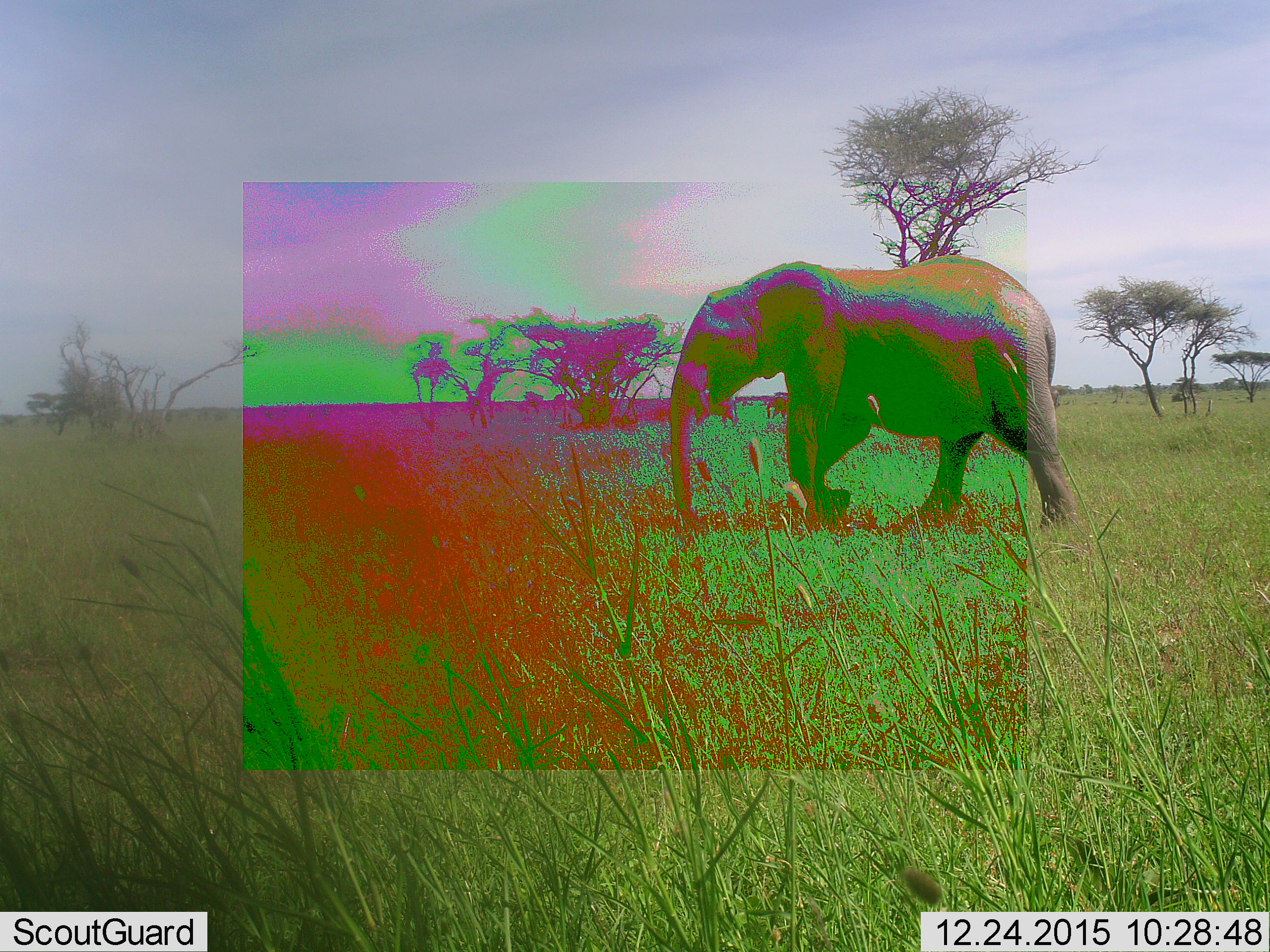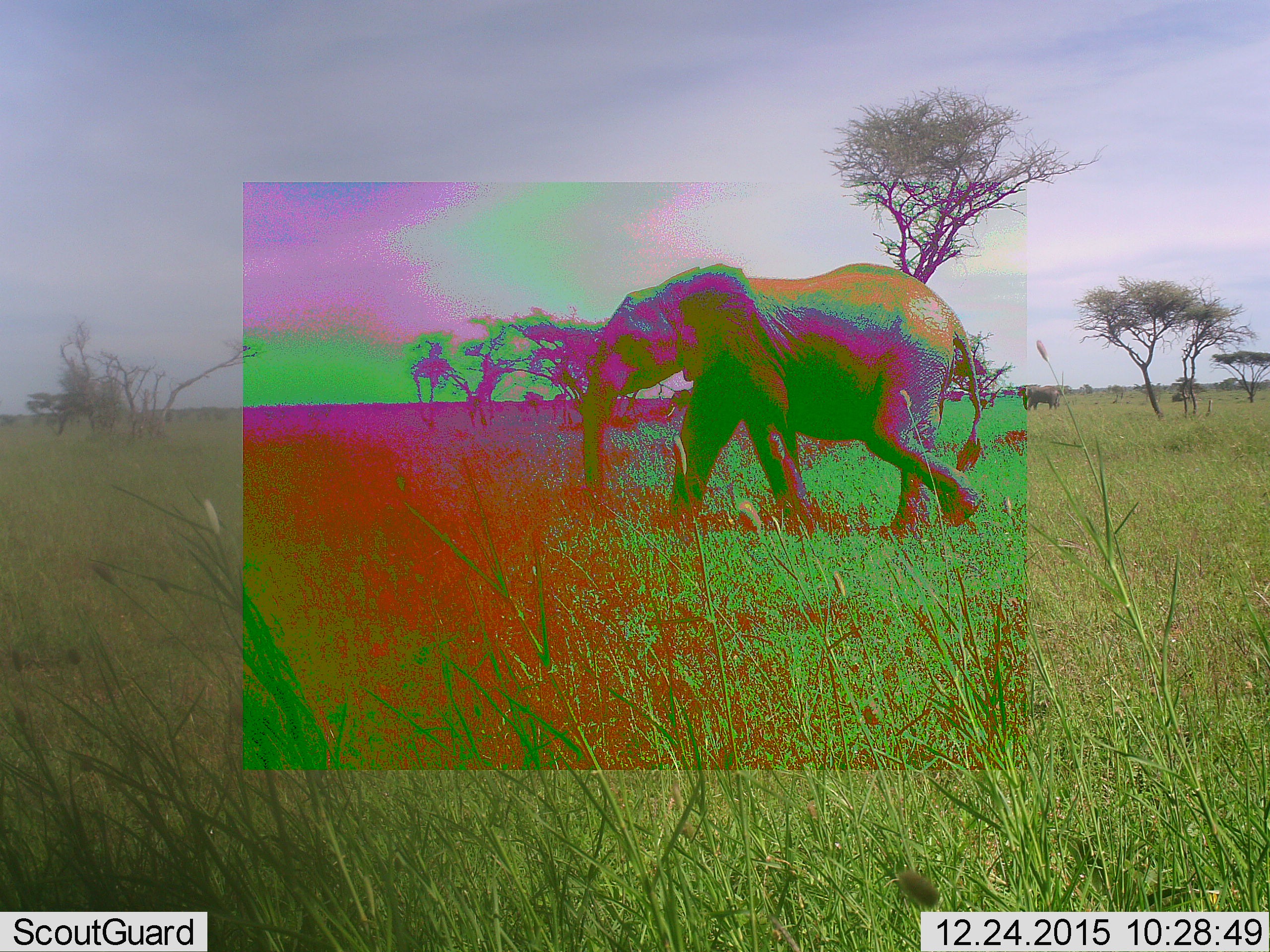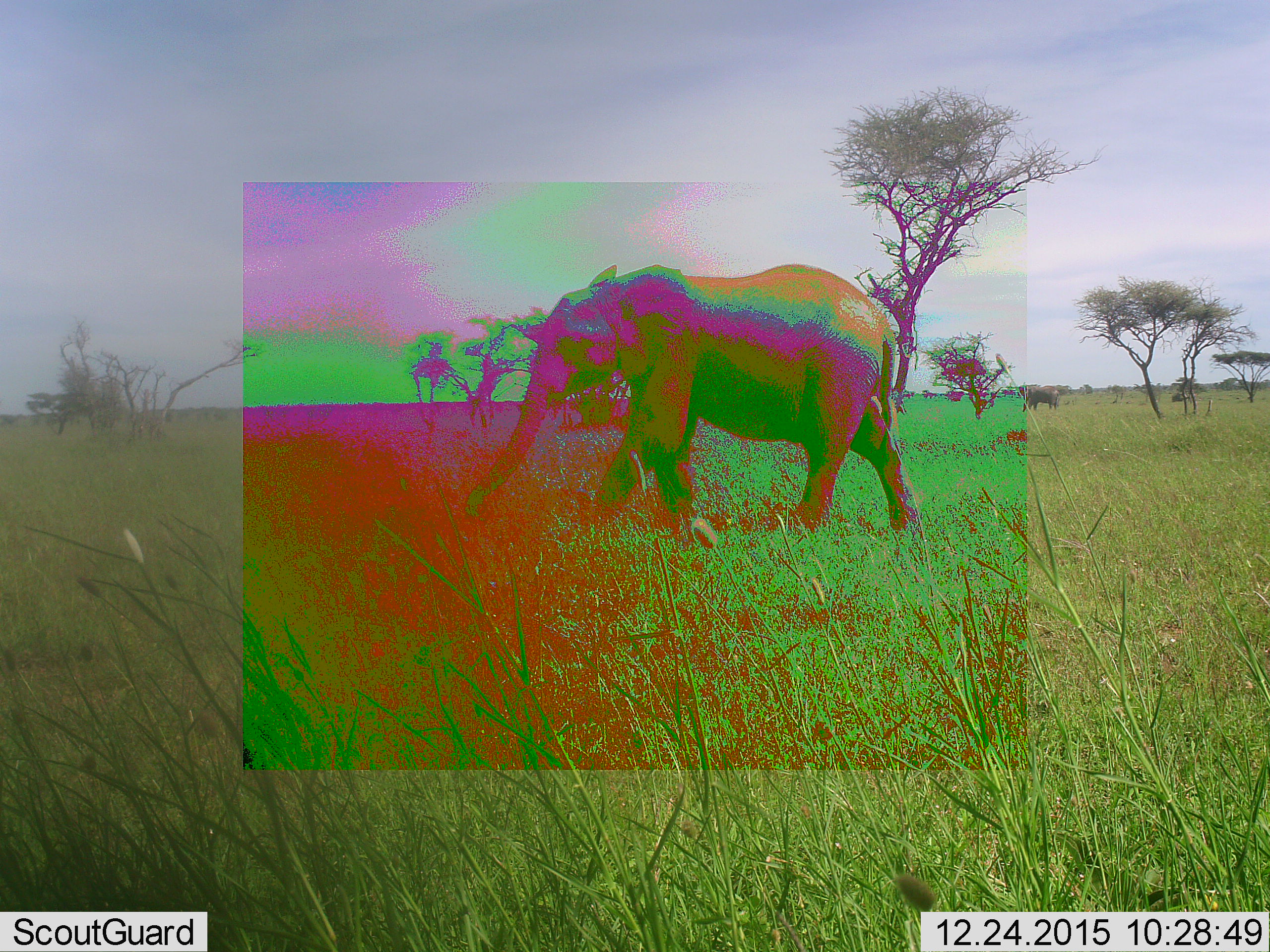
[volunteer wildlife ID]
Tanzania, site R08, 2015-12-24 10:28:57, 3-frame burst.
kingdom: Animalia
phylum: Chordata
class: Mammalia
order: Proboscidea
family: Elephantidae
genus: Loxodonta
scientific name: Loxodonta africana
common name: african bush elephant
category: elephant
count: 1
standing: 30%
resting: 0%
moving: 100%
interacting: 0%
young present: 20%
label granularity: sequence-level